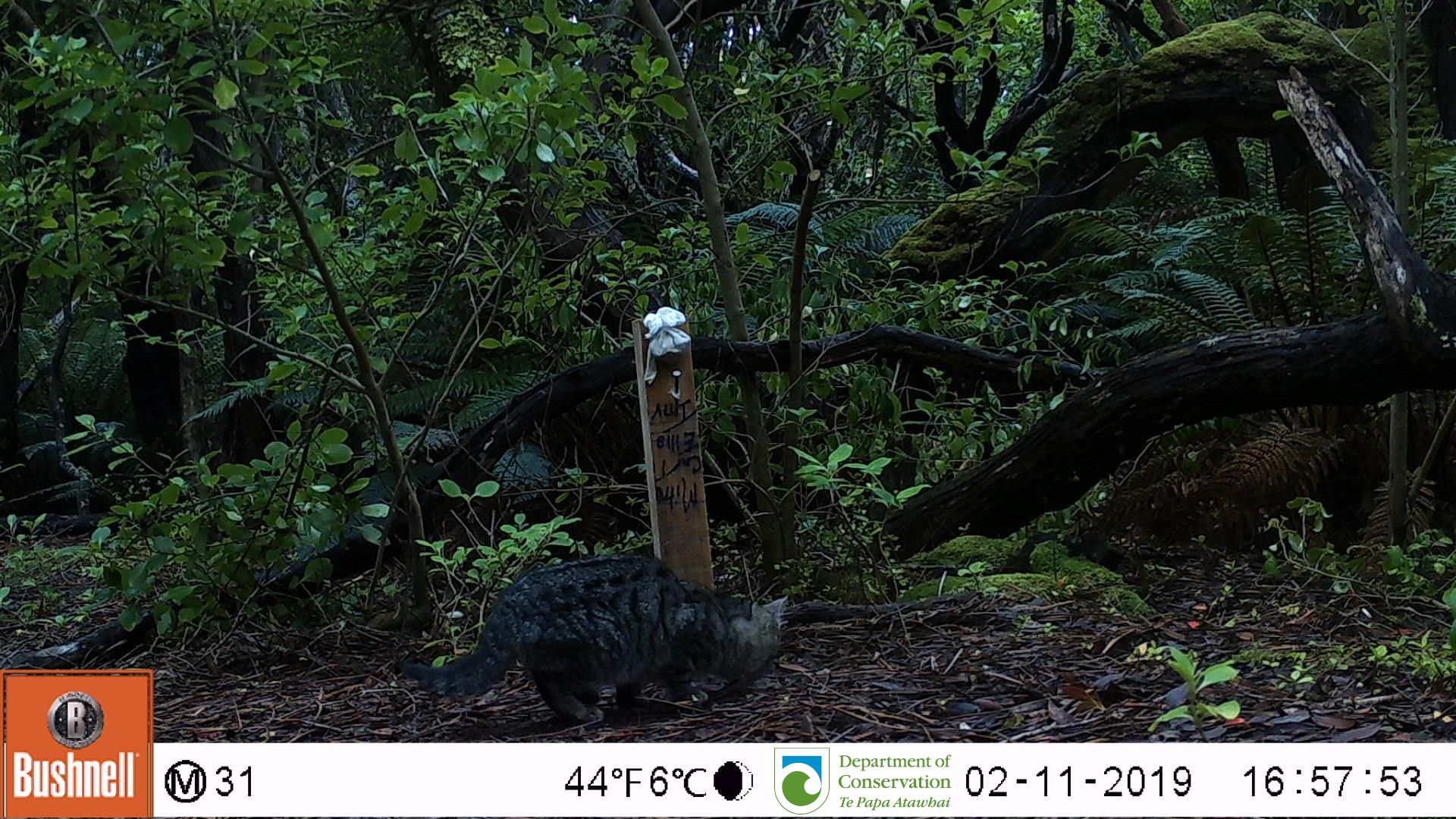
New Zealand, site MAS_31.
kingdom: Animalia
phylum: Chordata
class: Mammalia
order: Carnivora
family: Felidae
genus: Felis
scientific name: Felis catus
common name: domestic cat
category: cat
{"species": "cat (domestic cat) (Felis catus)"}